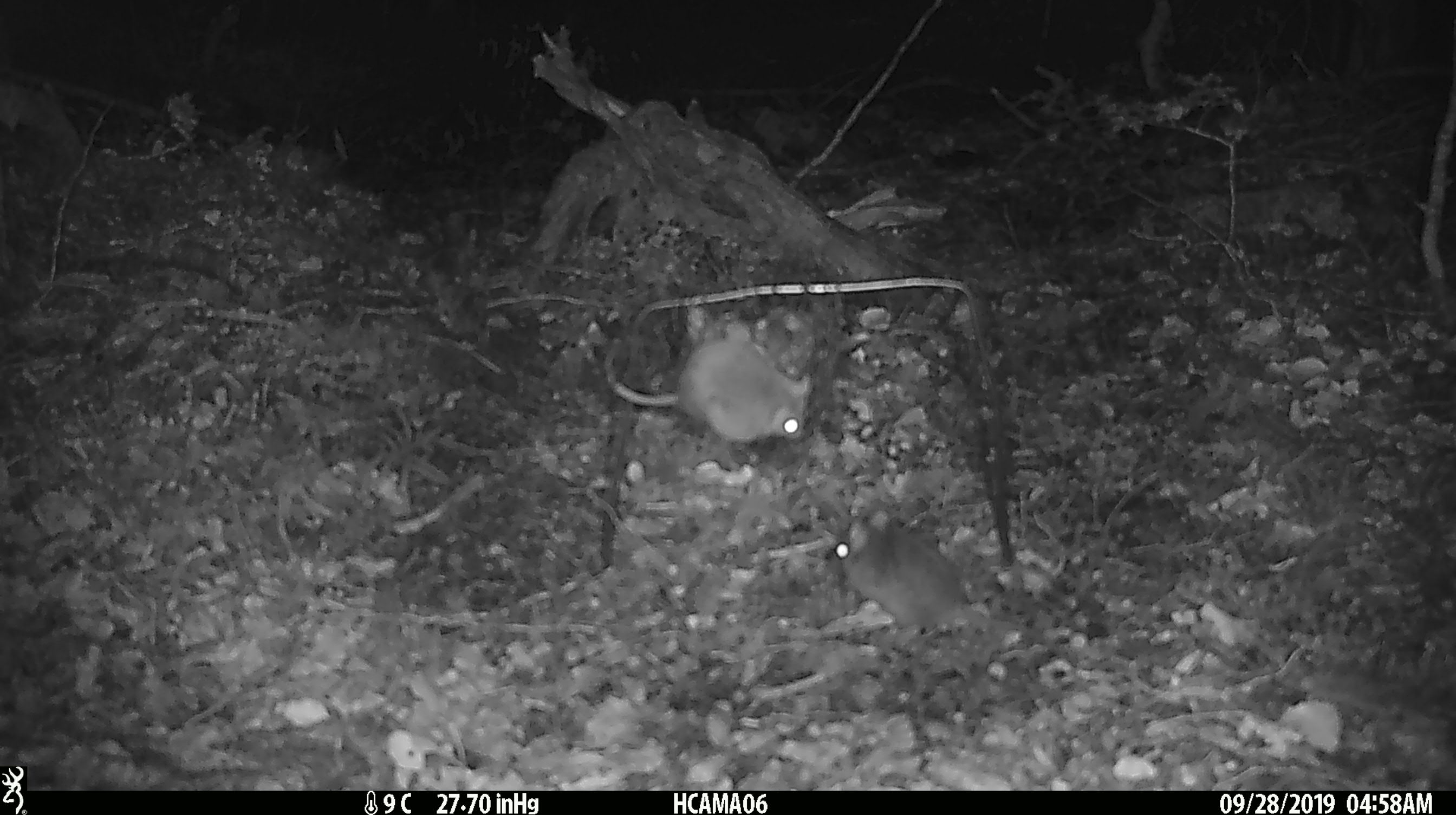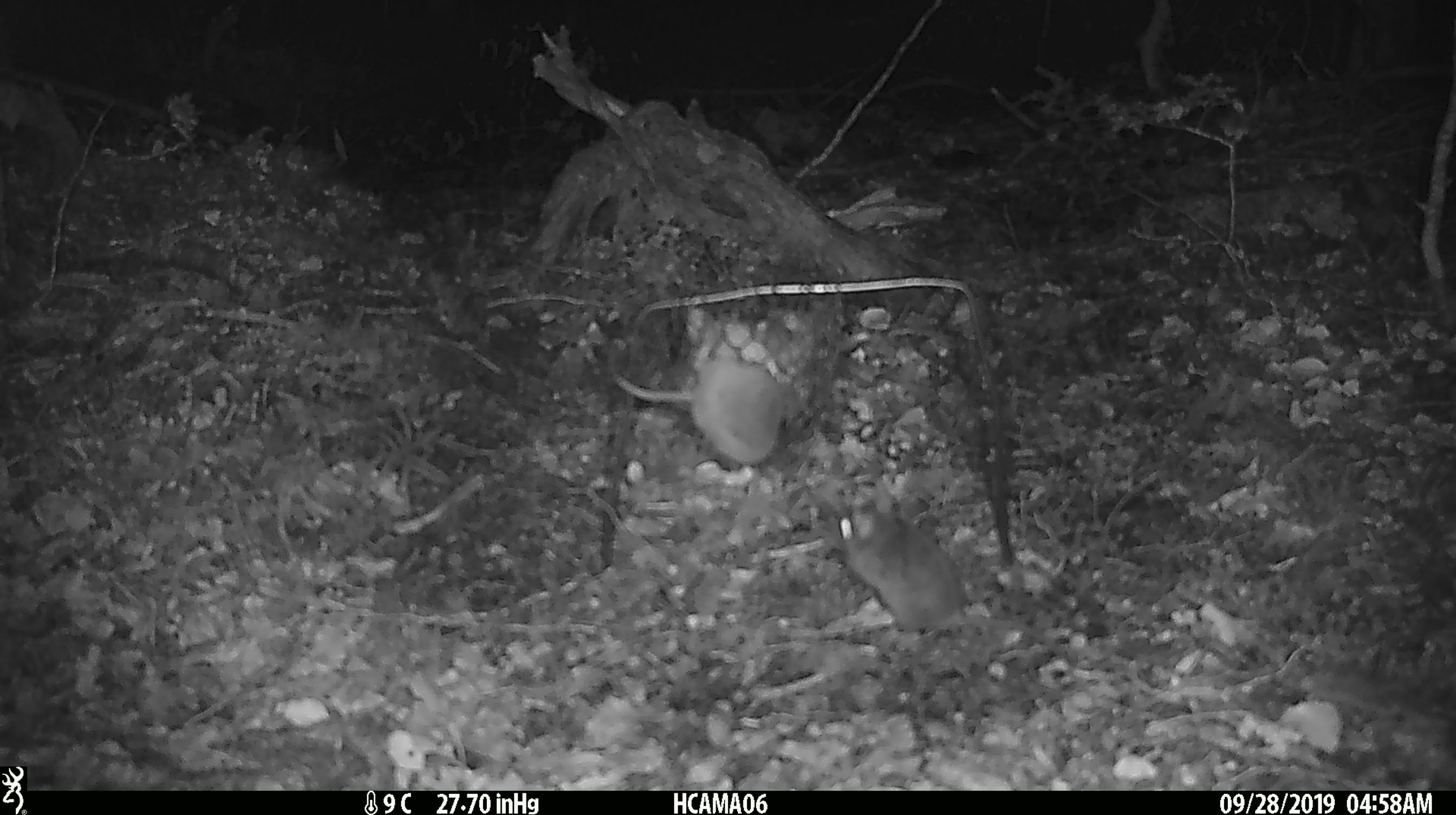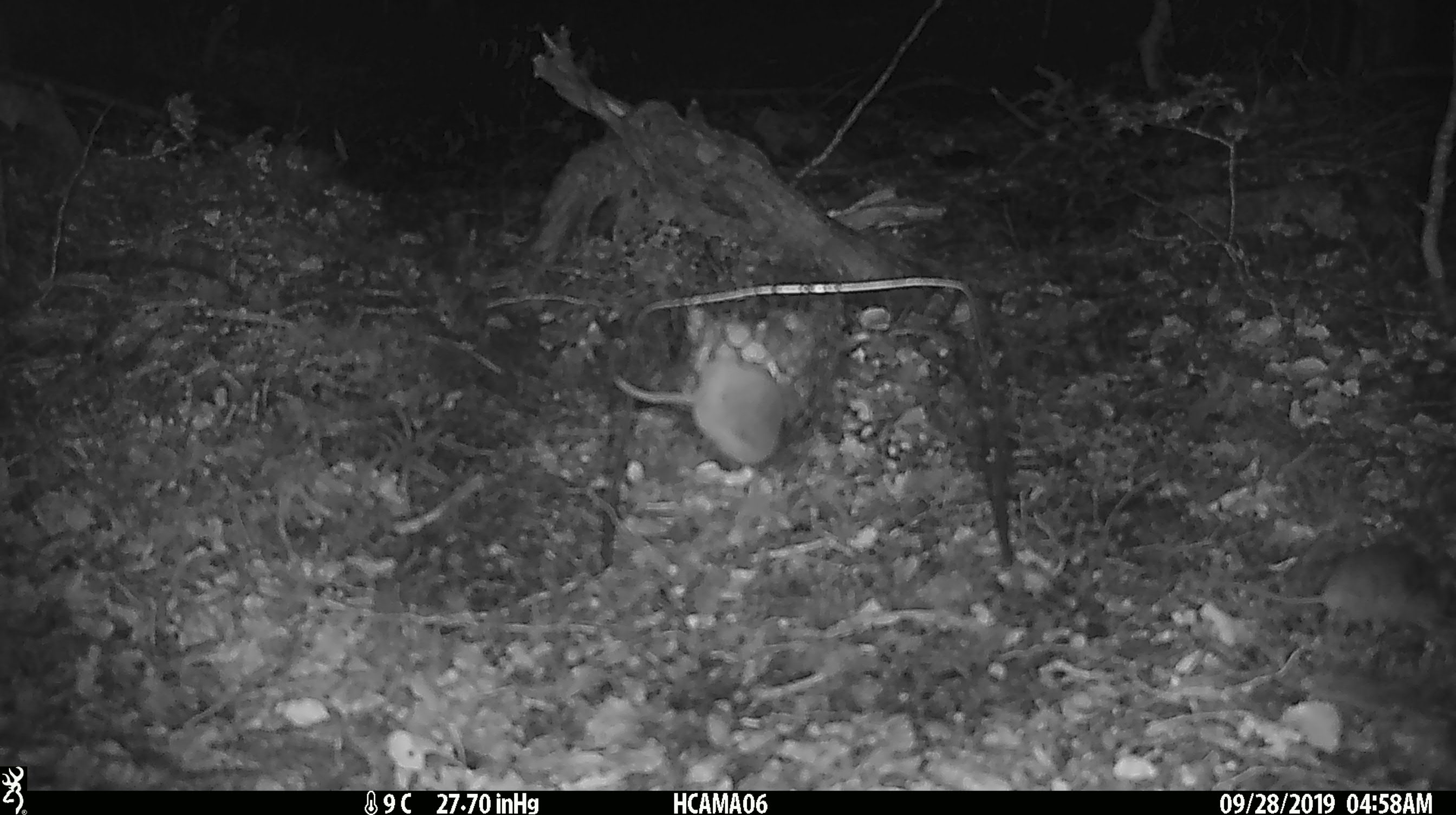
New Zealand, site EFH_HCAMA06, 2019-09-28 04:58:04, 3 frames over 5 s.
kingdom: Animalia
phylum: Chordata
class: Mammalia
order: Rodentia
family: Muridae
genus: Rattus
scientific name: Rattus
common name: rat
Rat (Rattus).